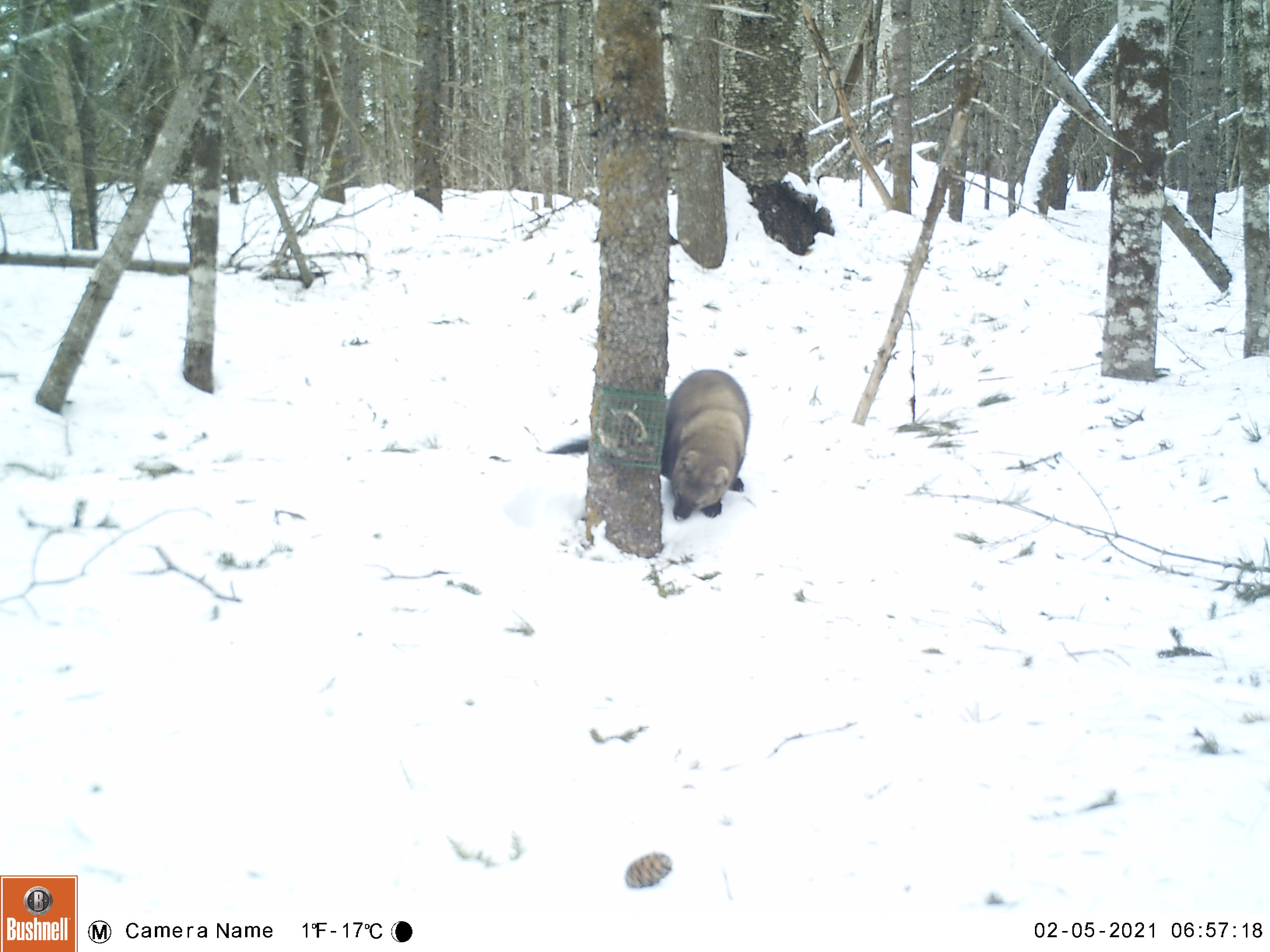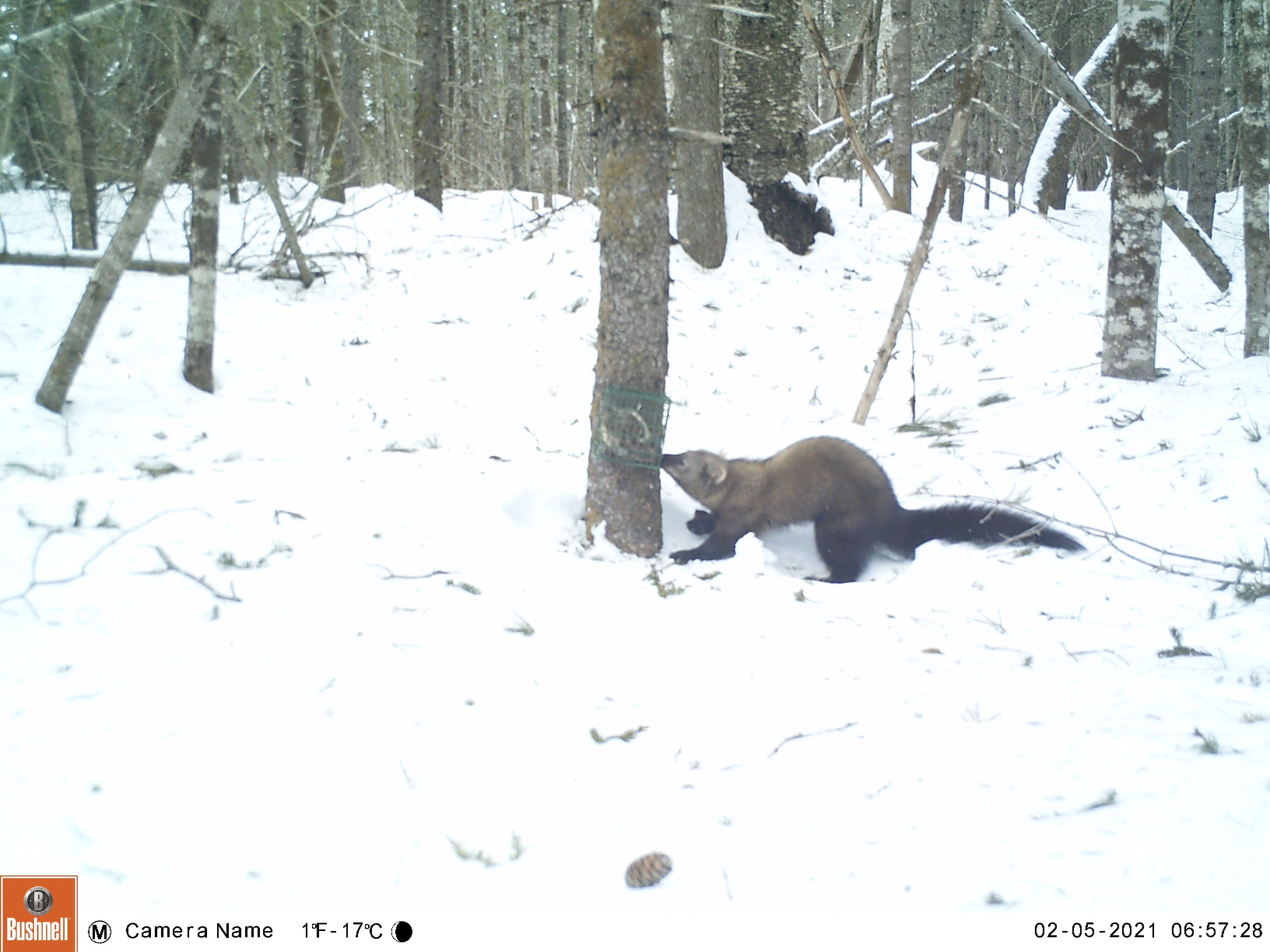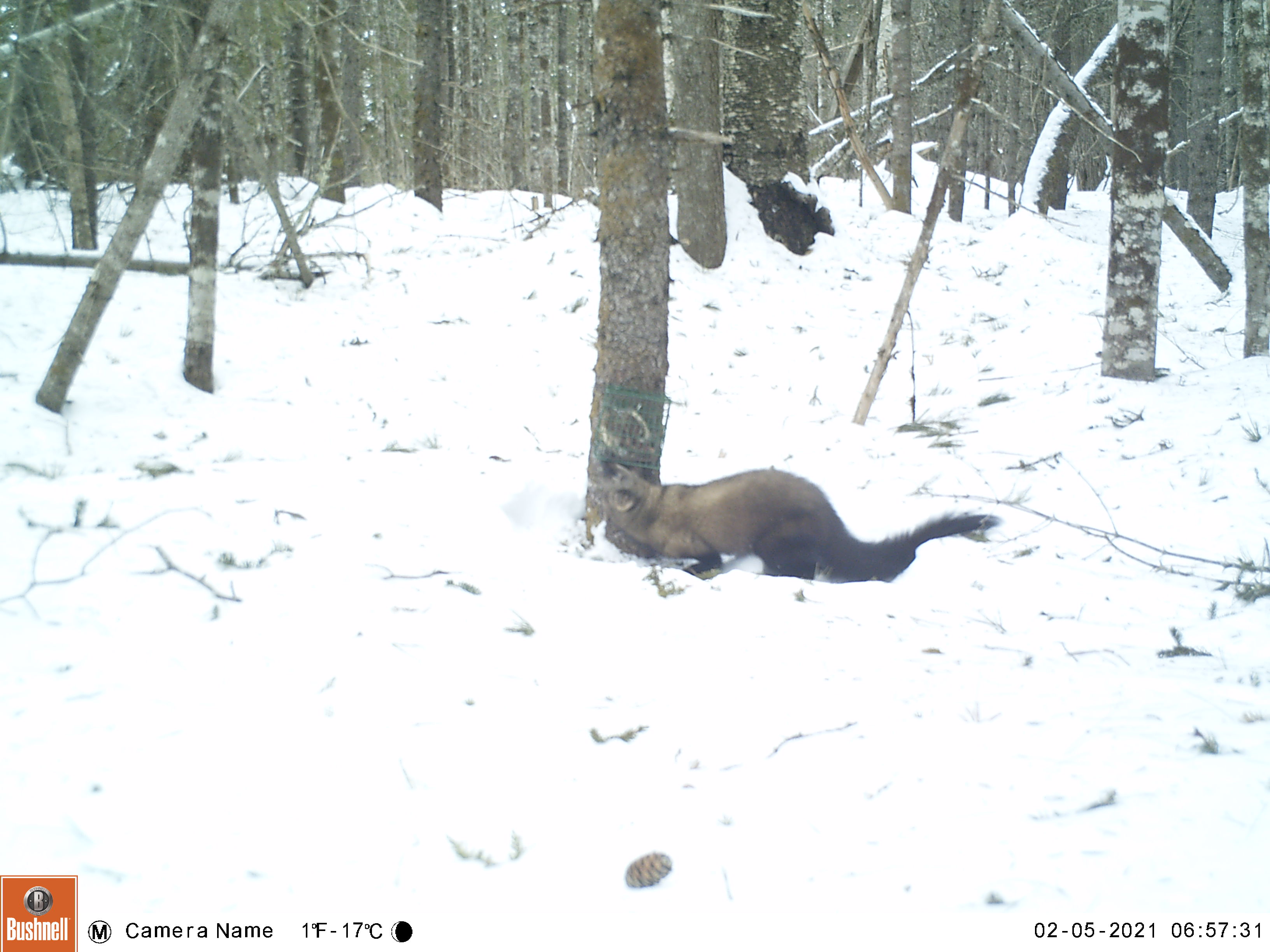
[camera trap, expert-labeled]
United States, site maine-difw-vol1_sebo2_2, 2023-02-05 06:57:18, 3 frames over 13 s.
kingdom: Animalia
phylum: Chordata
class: Mammalia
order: Carnivora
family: Mustelidae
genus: Pekania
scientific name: Pekania pennanti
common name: fisher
Fisher (Pekania pennanti).